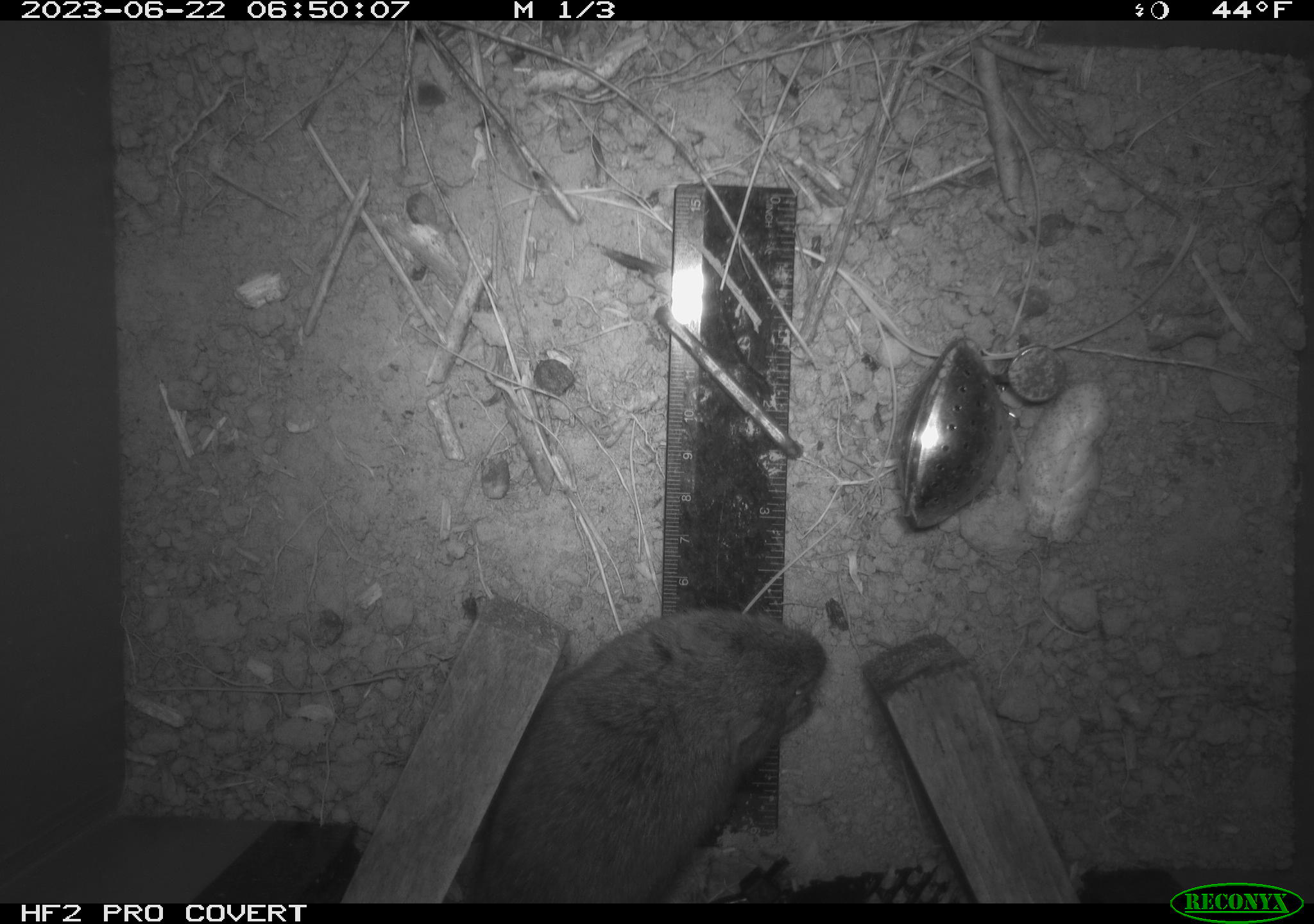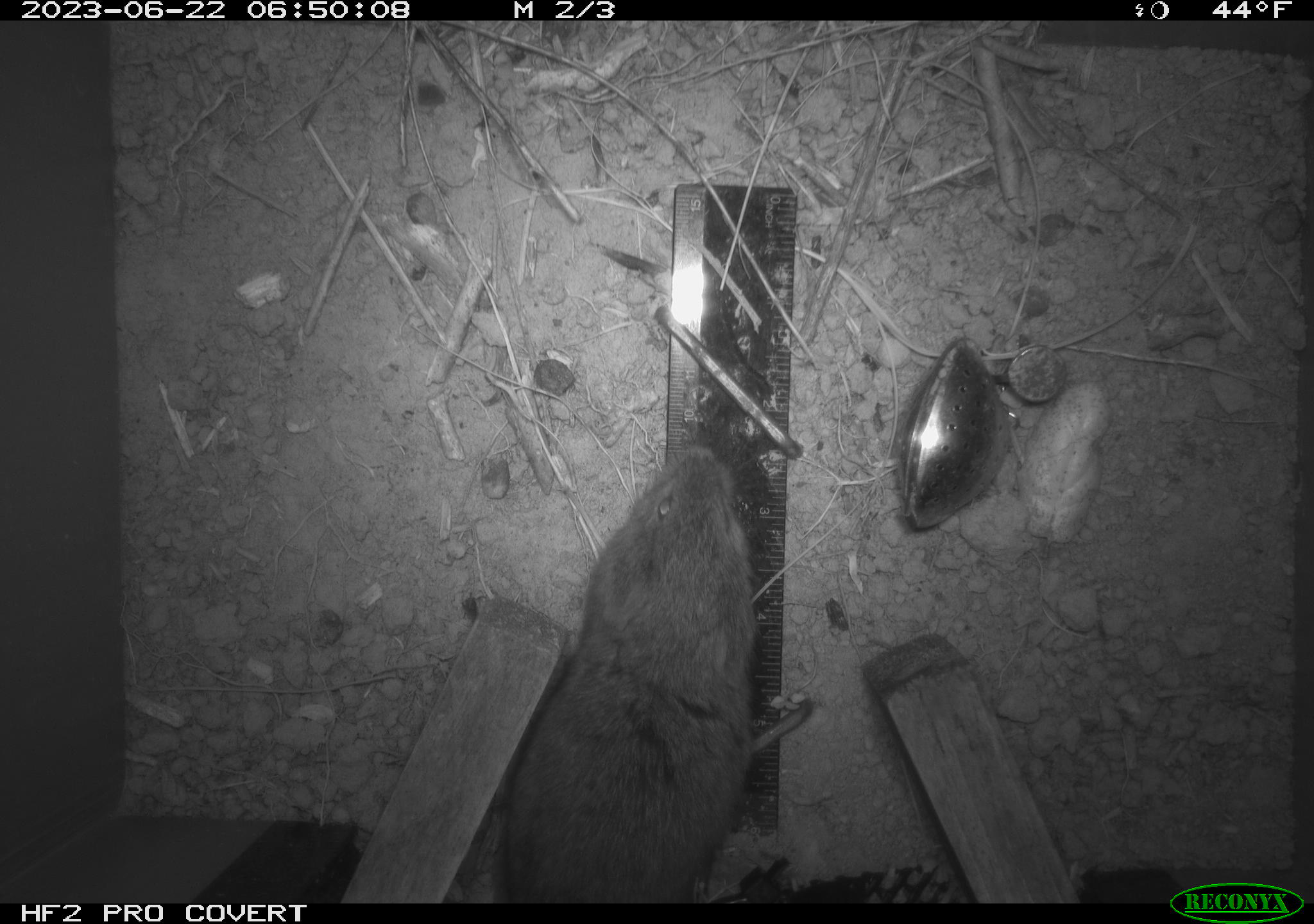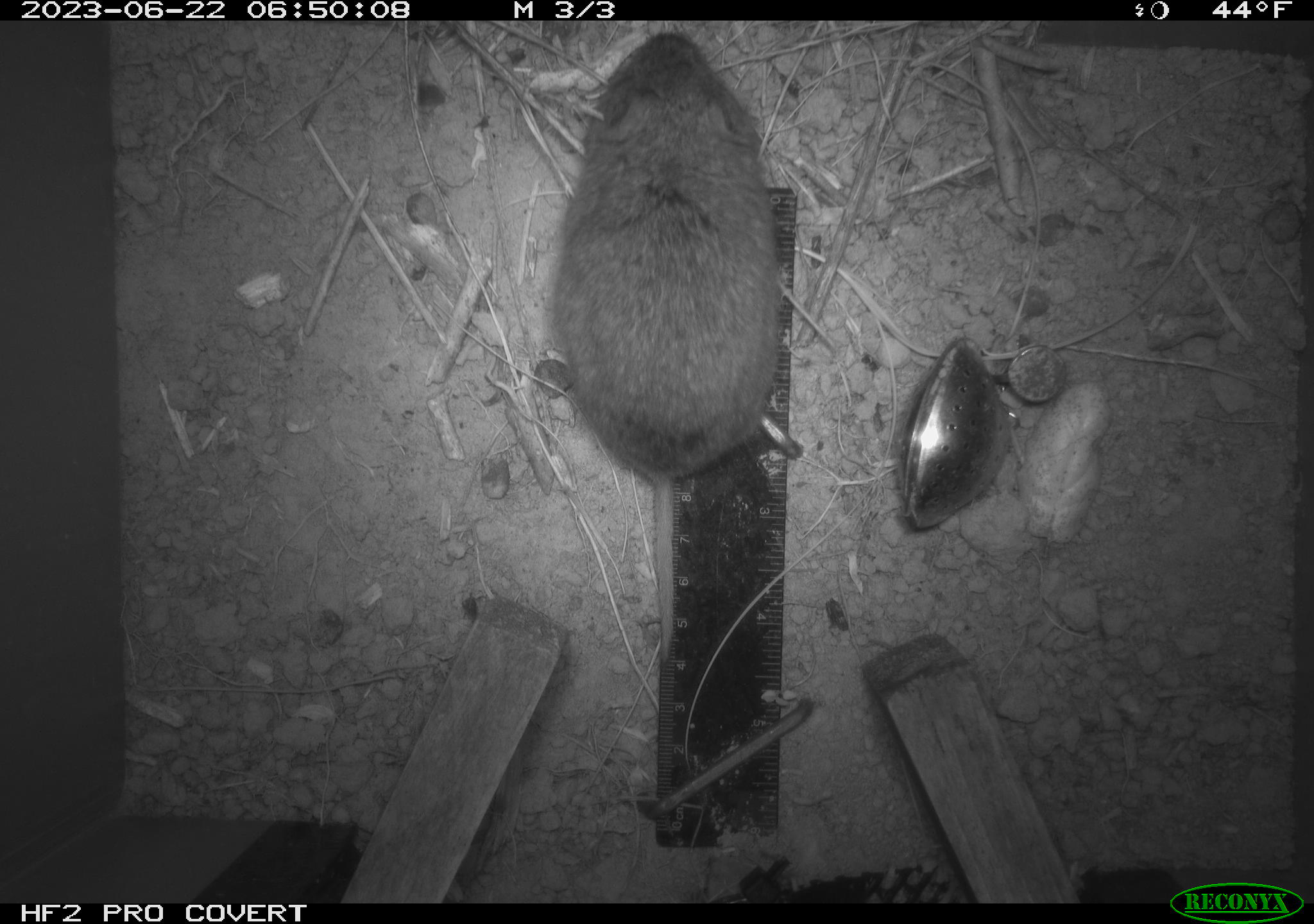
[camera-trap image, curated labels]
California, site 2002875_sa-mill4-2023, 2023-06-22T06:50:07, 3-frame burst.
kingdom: Animalia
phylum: Chordata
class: Mammalia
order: Rodentia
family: Cricetidae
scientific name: Arvicolinae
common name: voles, lemmings, and muskrats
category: arvicolinae subfamily